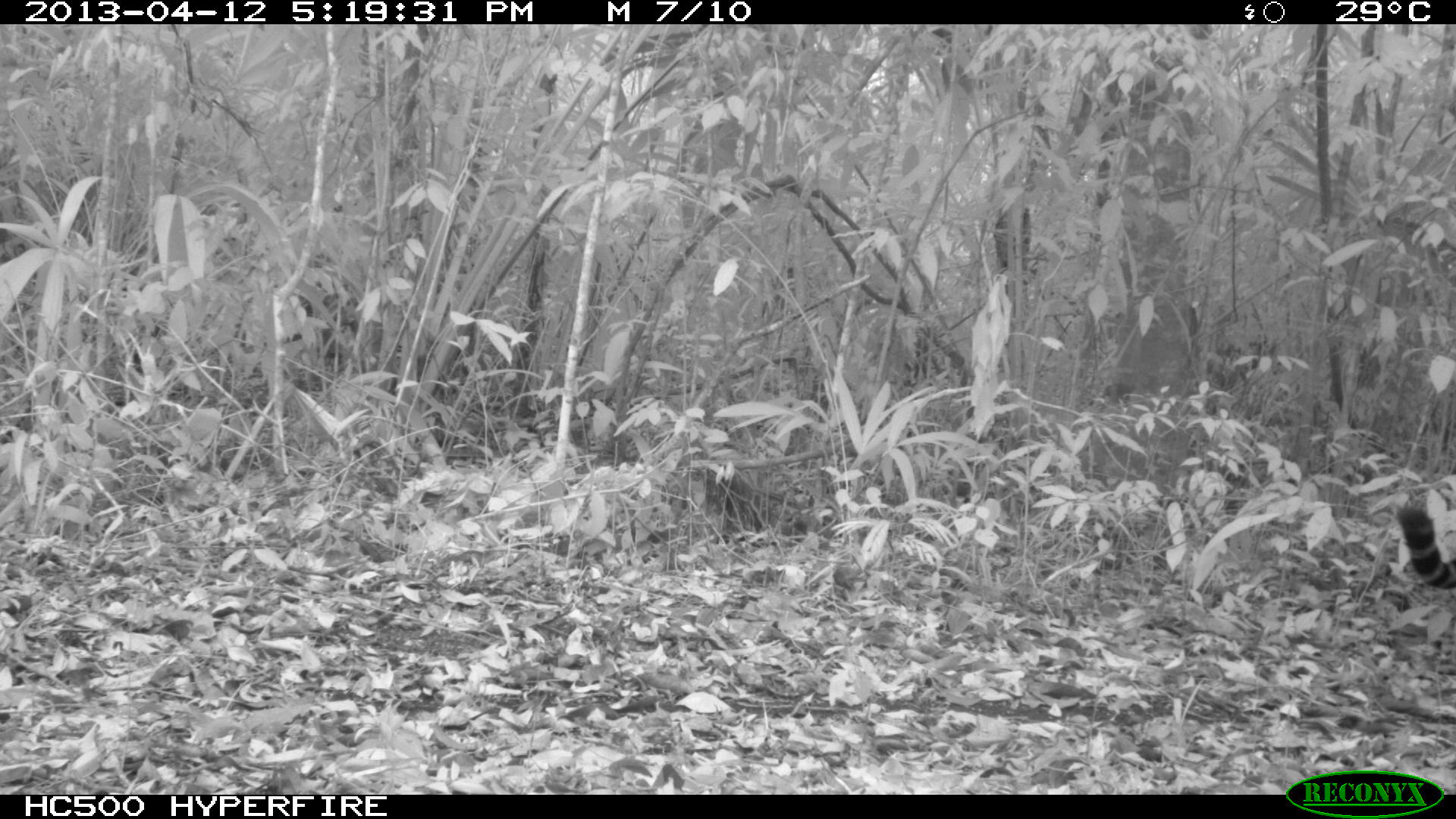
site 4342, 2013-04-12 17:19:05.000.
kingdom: Animalia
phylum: Chordata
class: Mammalia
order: Carnivora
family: Felidae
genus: Panthera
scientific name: Panthera onca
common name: jaguar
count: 1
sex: male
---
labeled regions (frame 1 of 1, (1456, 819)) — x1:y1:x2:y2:
panthera onca: 1397:510:1452:590